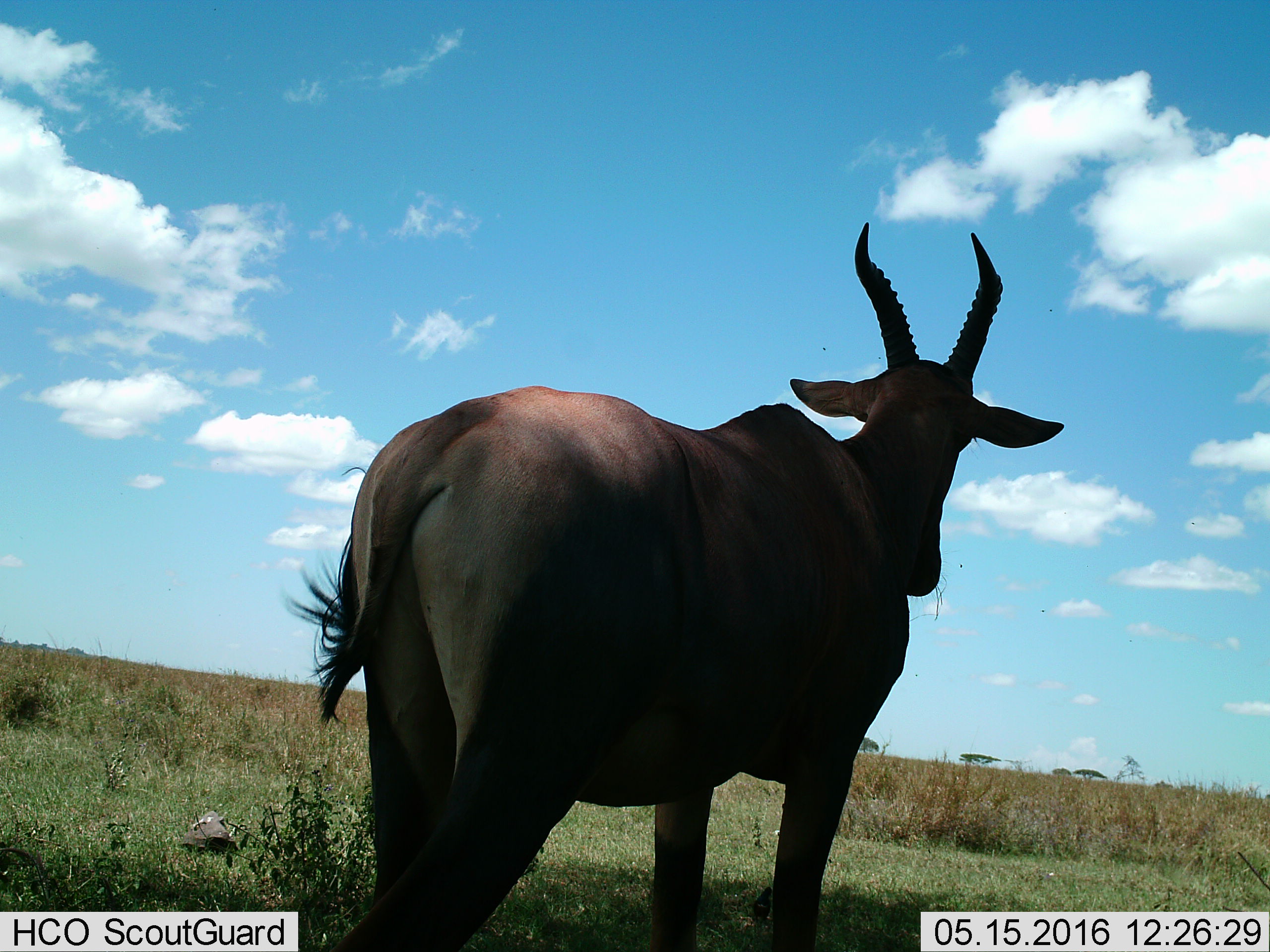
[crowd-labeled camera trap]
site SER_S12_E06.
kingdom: Animalia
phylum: Chordata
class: Mammalia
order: Artiodactyla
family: Bovidae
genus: Alcelaphus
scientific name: Alcelaphus buselaphus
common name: hartebeest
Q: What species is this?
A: Hartebeest (Alcelaphus buselaphus).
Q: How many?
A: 1.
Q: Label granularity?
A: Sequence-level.